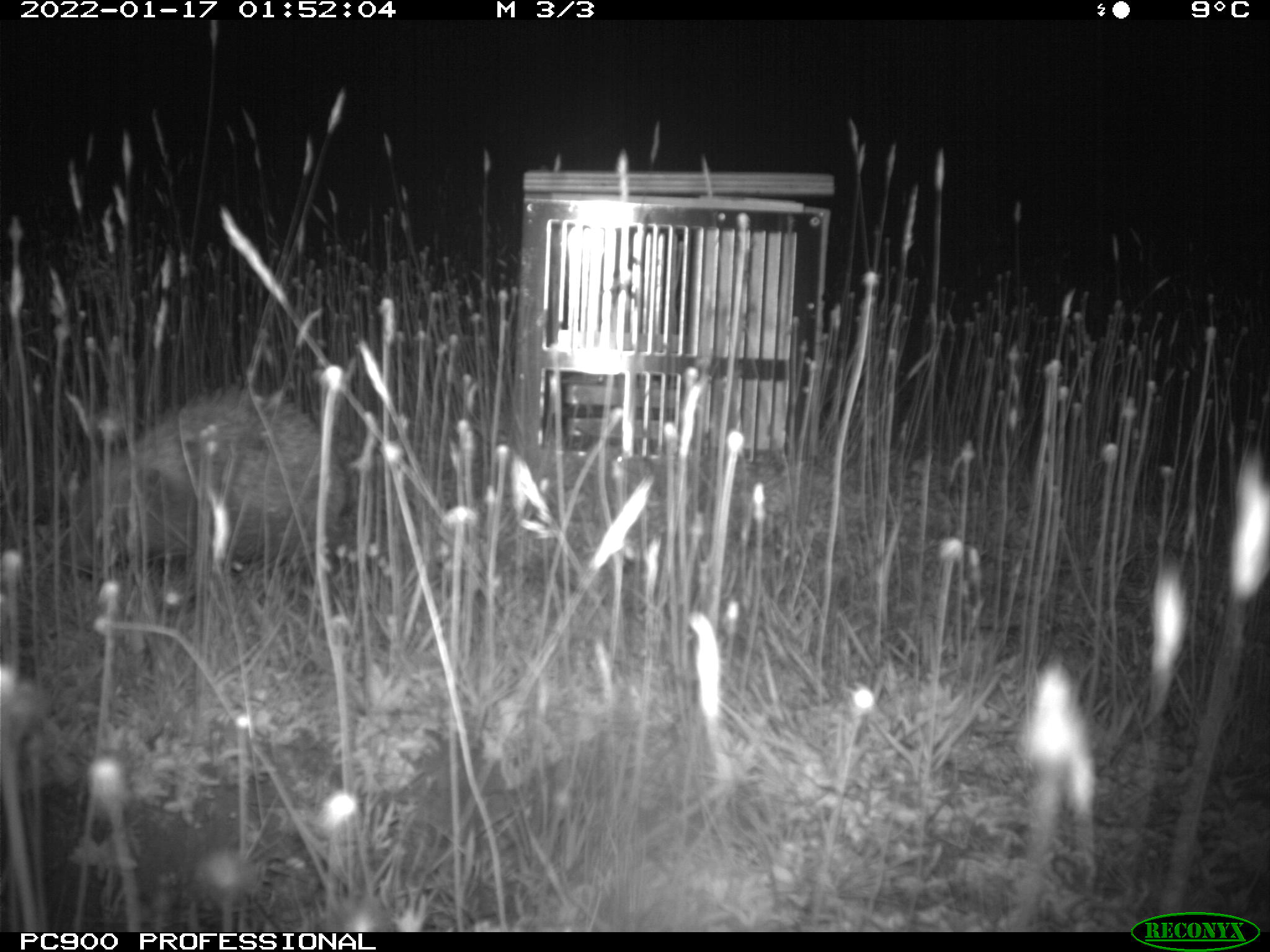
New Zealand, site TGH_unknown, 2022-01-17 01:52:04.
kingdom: Animalia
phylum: Chordata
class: Mammalia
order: Eulipotyphla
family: Erinaceidae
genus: Erinaceus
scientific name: Erinaceus europaeus europaeus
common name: european hedgehog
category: hedgehog